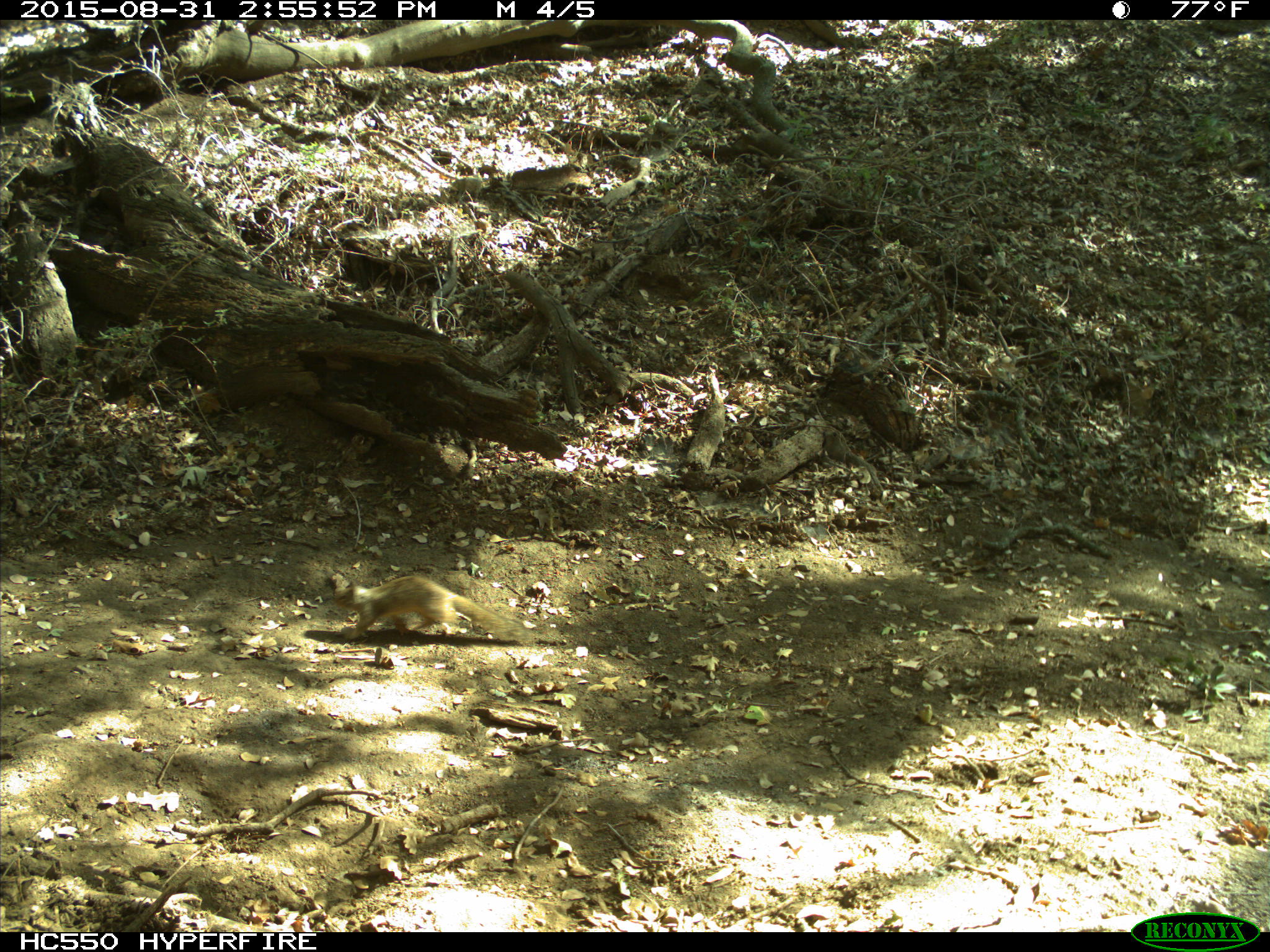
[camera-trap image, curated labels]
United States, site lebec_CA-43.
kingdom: Animalia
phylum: Chordata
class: Mammalia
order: Rodentia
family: Sciuridae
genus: Otospermophilus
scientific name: Otospermophilus beecheyi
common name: california ground squirrel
Otospermophilus beecheyi (california ground squirrel).